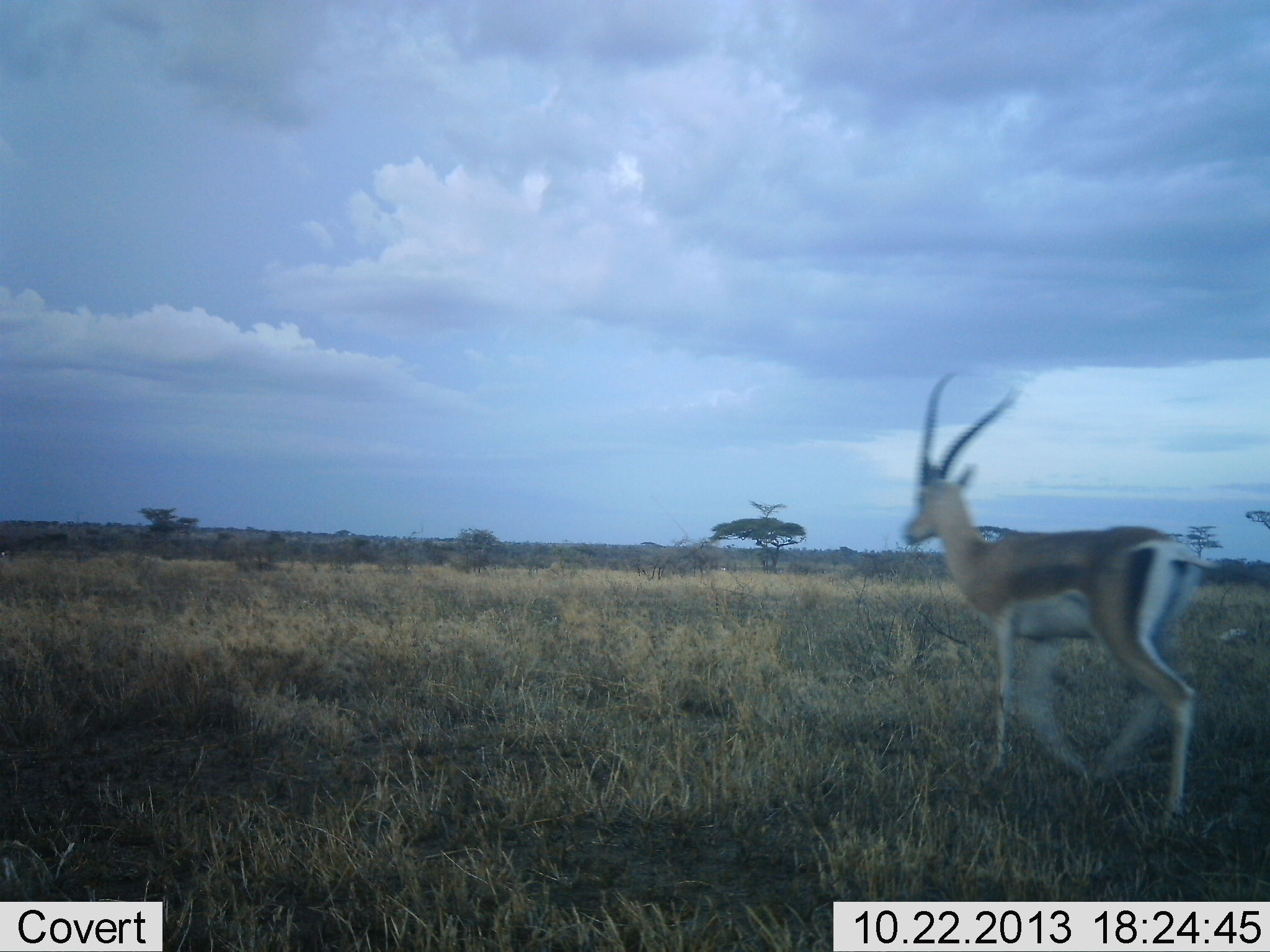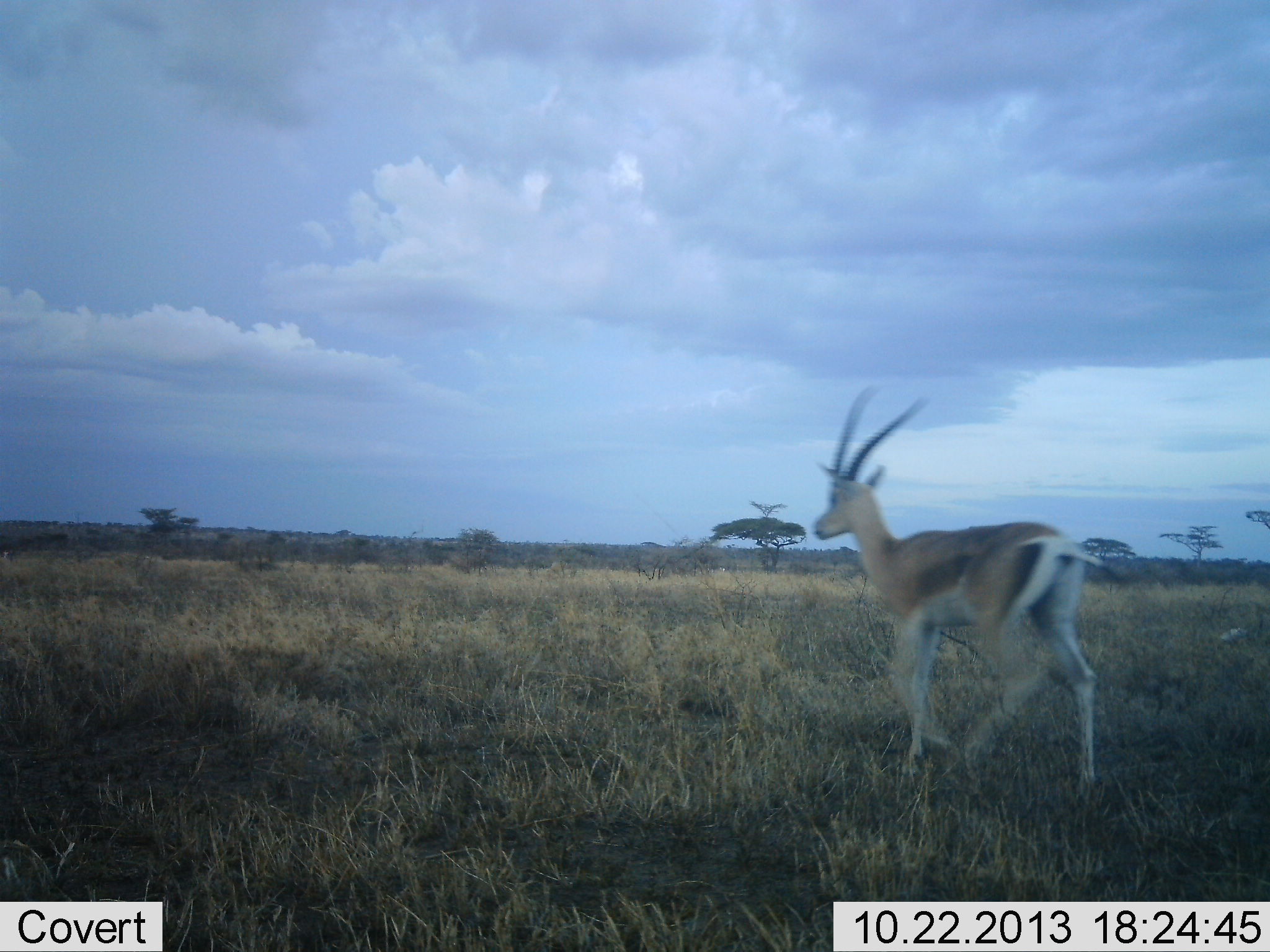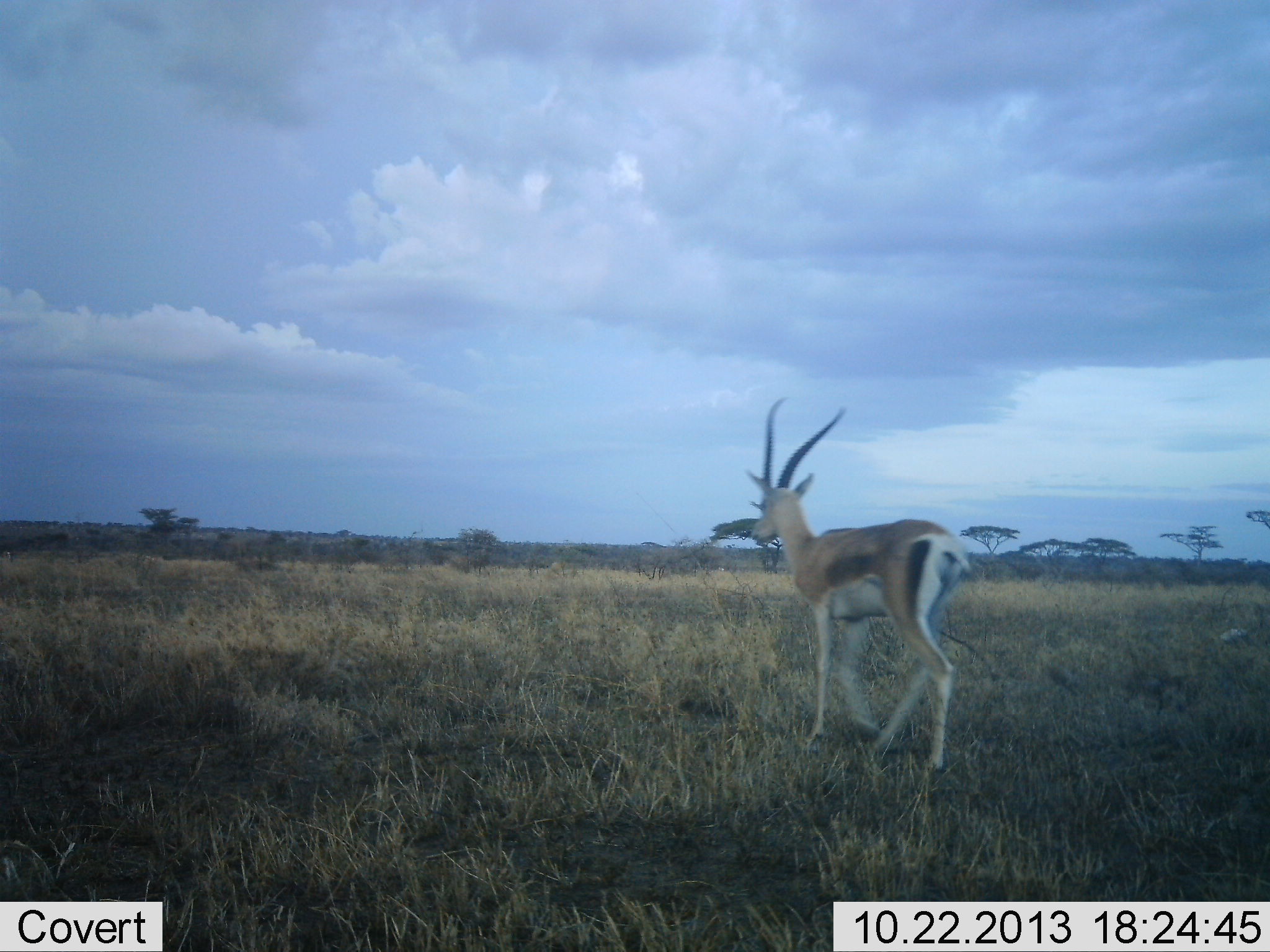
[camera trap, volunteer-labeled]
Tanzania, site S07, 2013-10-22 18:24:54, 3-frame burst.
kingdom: Animalia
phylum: Chordata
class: Mammalia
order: Artiodactyla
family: Bovidae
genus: Nanger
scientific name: Nanger granti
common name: grant's gazelle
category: gazellegrants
Gazellegrants (grant's gazelle) (Nanger granti), count 1. Behavior (volunteer vote fractions): standing 10%, resting 0%, moving 90%, interacting 0%. Young present (vote fraction): 0%. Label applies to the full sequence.